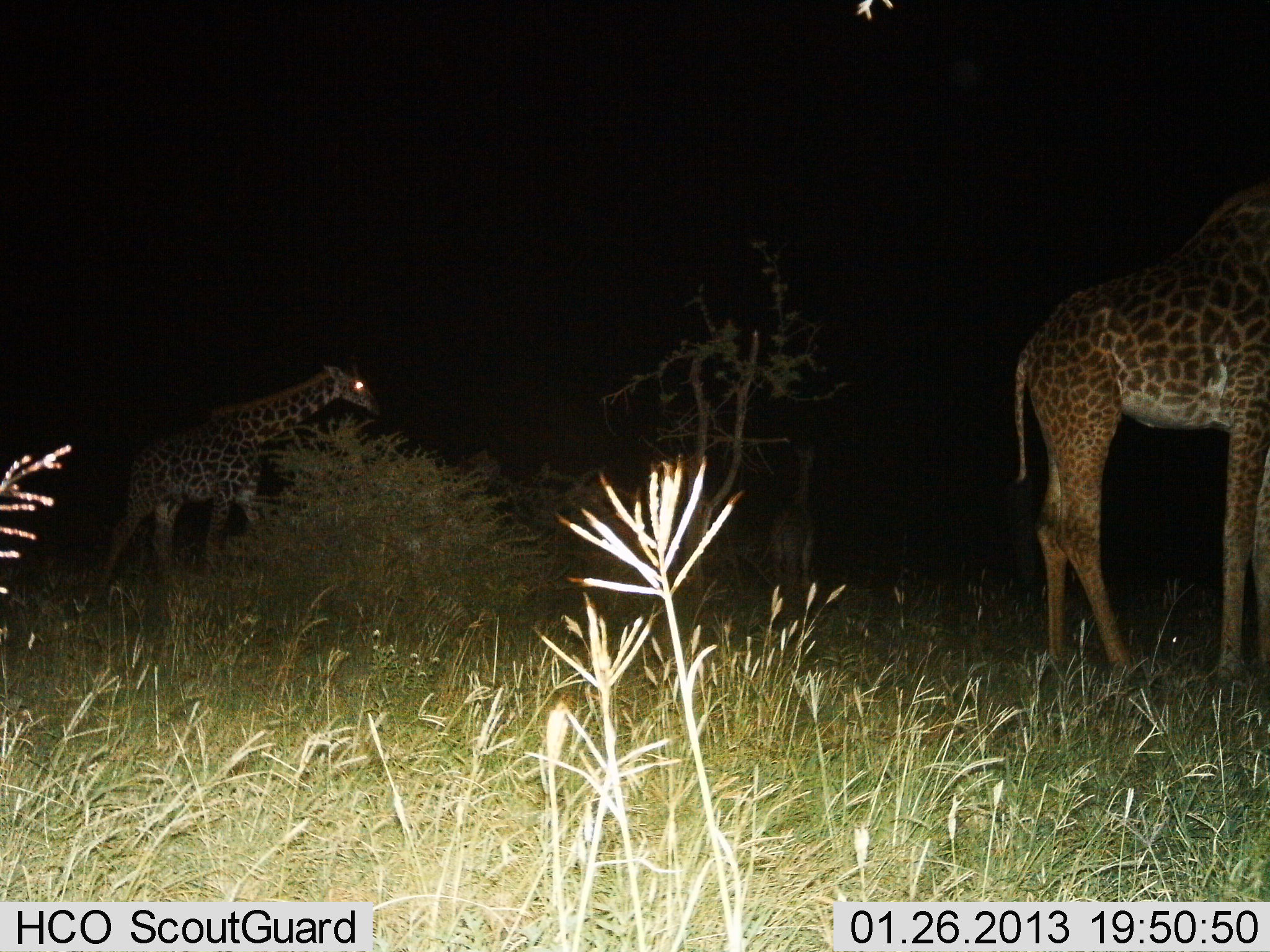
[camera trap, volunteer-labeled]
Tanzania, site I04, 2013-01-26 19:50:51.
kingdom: Animalia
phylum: Chordata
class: Mammalia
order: Artiodactyla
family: Giraffidae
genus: Giraffa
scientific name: Giraffa camelopardalis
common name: giraffe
Giraffe (Giraffa camelopardalis), count 3. Behavior (volunteer vote fractions): standing 73%, resting 0%, moving 73%, interacting 0%. Young present (vote fraction): 8%. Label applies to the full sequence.